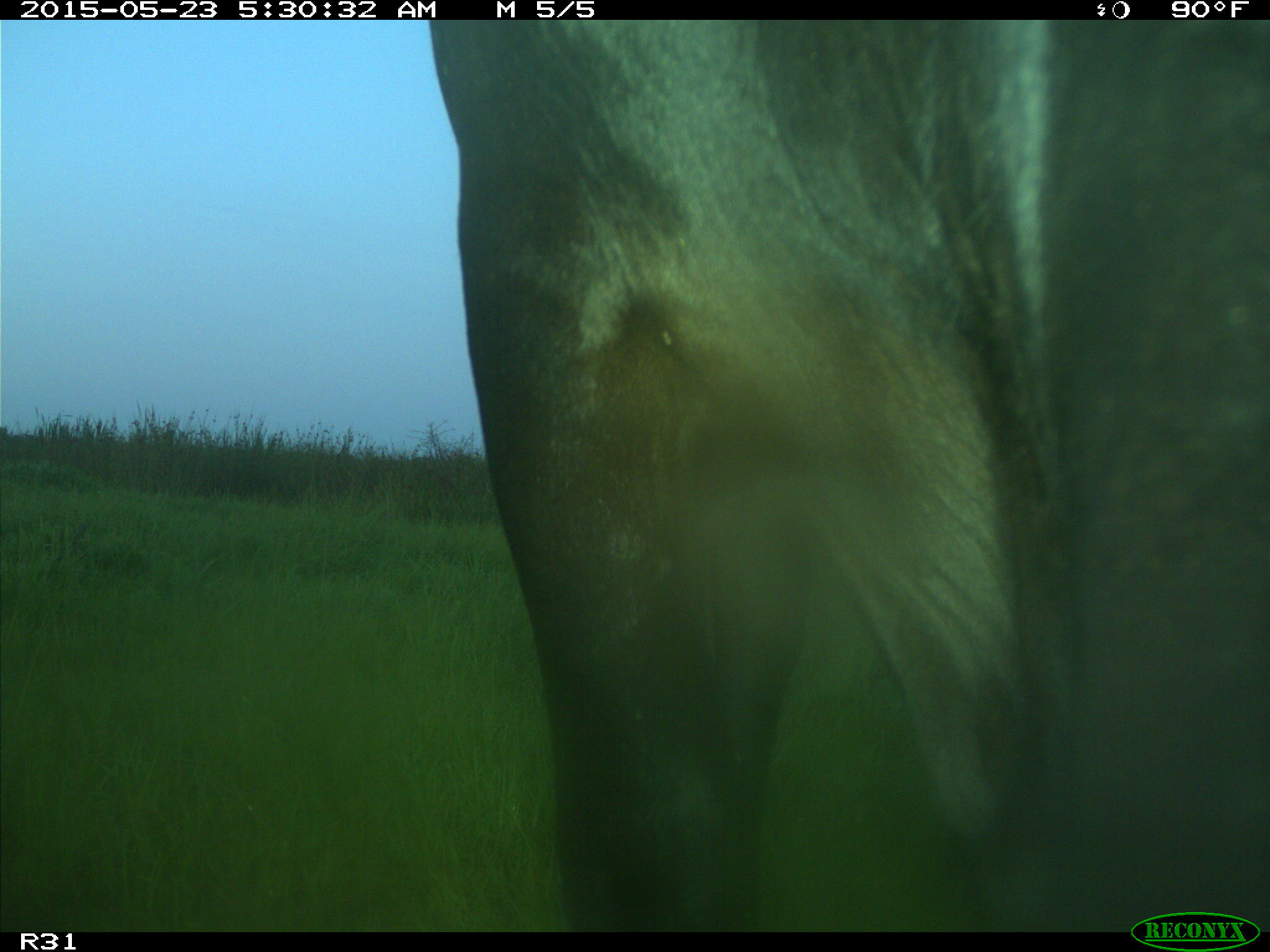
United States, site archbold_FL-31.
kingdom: Animalia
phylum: Chordata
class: Mammalia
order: Artiodactyla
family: Bovidae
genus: Bos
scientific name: Bos taurus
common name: domestic cow